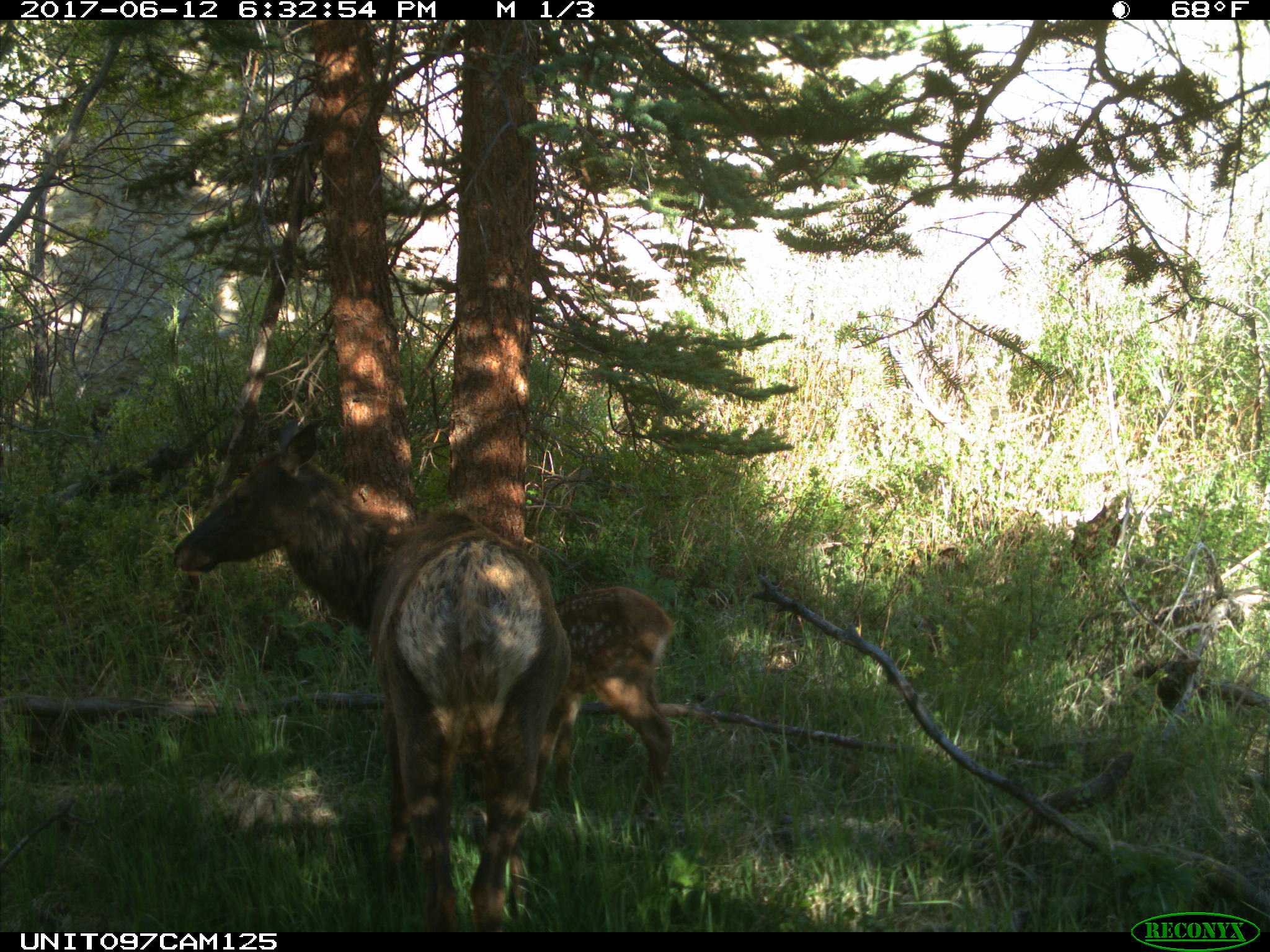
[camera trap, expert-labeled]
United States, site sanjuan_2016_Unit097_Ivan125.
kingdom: Animalia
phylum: Chordata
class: Mammalia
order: Artiodactyla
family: Cervidae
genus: Cervus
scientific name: Cervus elaphus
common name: red deer